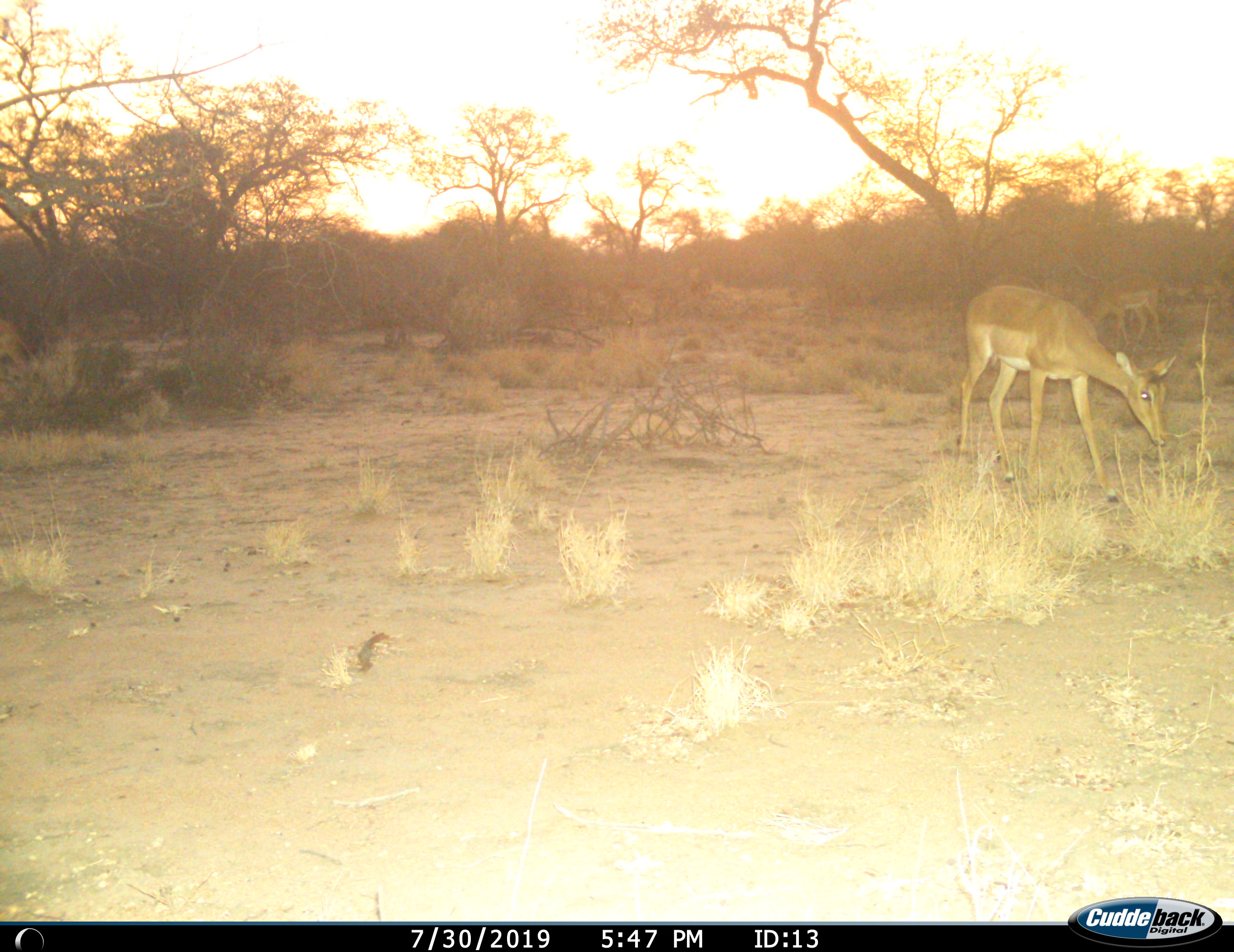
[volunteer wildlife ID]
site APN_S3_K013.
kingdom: Animalia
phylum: Chordata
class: Mammalia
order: Artiodactyla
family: Bovidae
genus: Aepyceros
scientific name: Aepyceros melampus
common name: impala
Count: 2.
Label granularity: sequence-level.